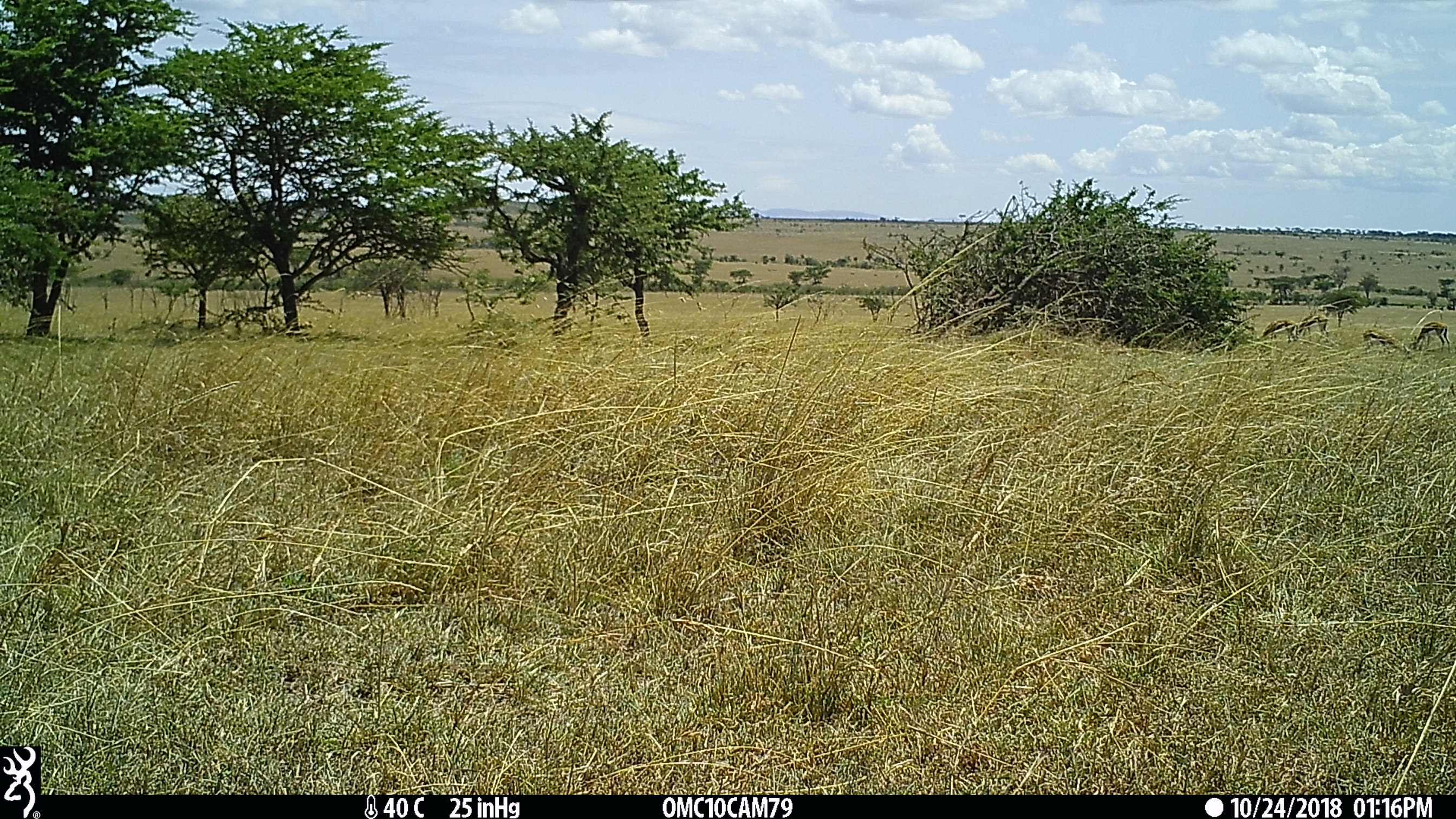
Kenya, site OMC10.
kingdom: Animalia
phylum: Chordata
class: Mammalia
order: Artiodactyla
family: Bovidae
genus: Eudorcas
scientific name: Eudorcas thomsonii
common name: thomon's gazelle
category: gazelle thomsons